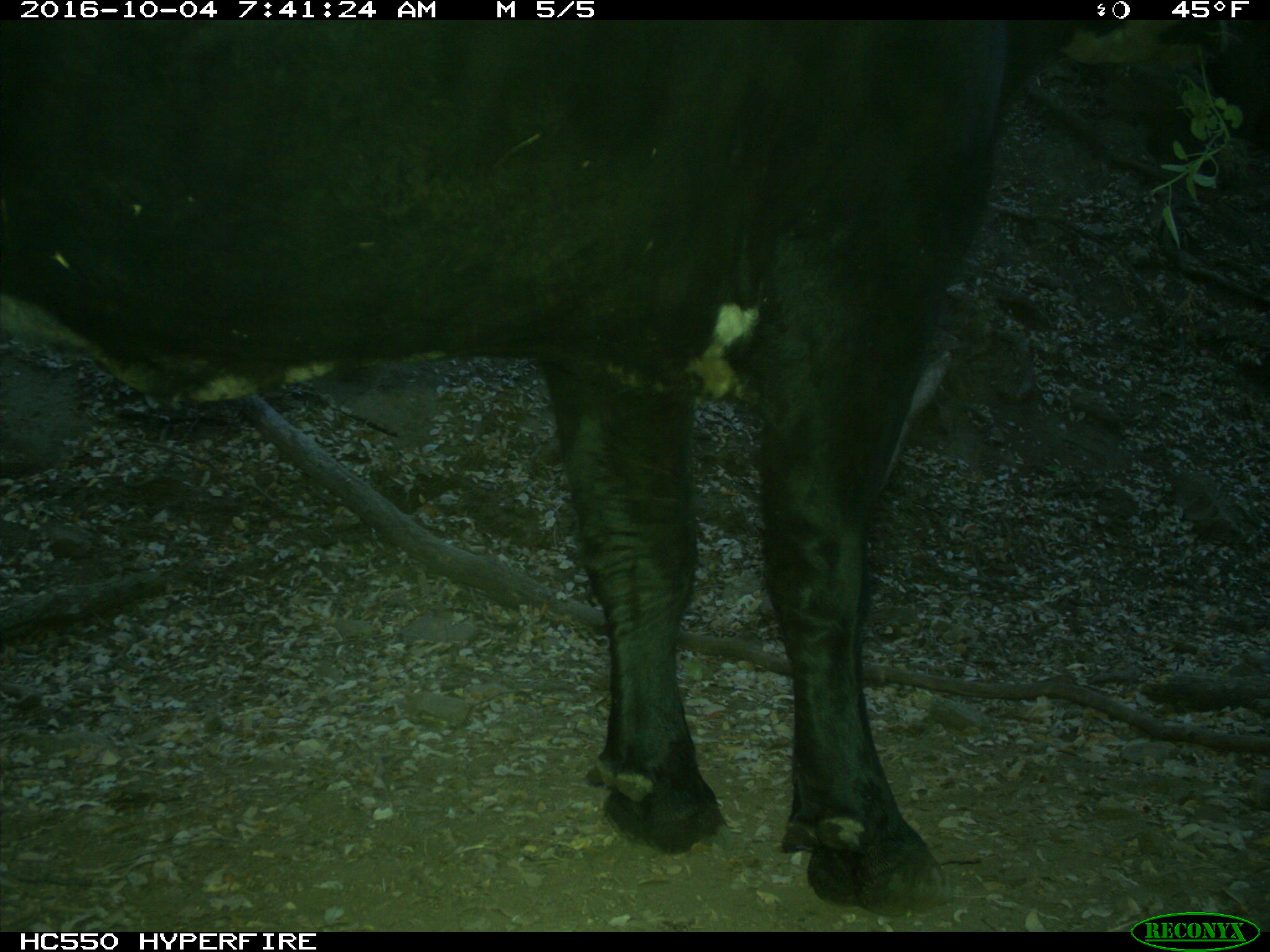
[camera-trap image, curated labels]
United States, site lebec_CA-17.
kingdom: Animalia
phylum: Chordata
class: Mammalia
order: Artiodactyla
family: Bovidae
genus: Bos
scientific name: Bos taurus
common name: domestic cow